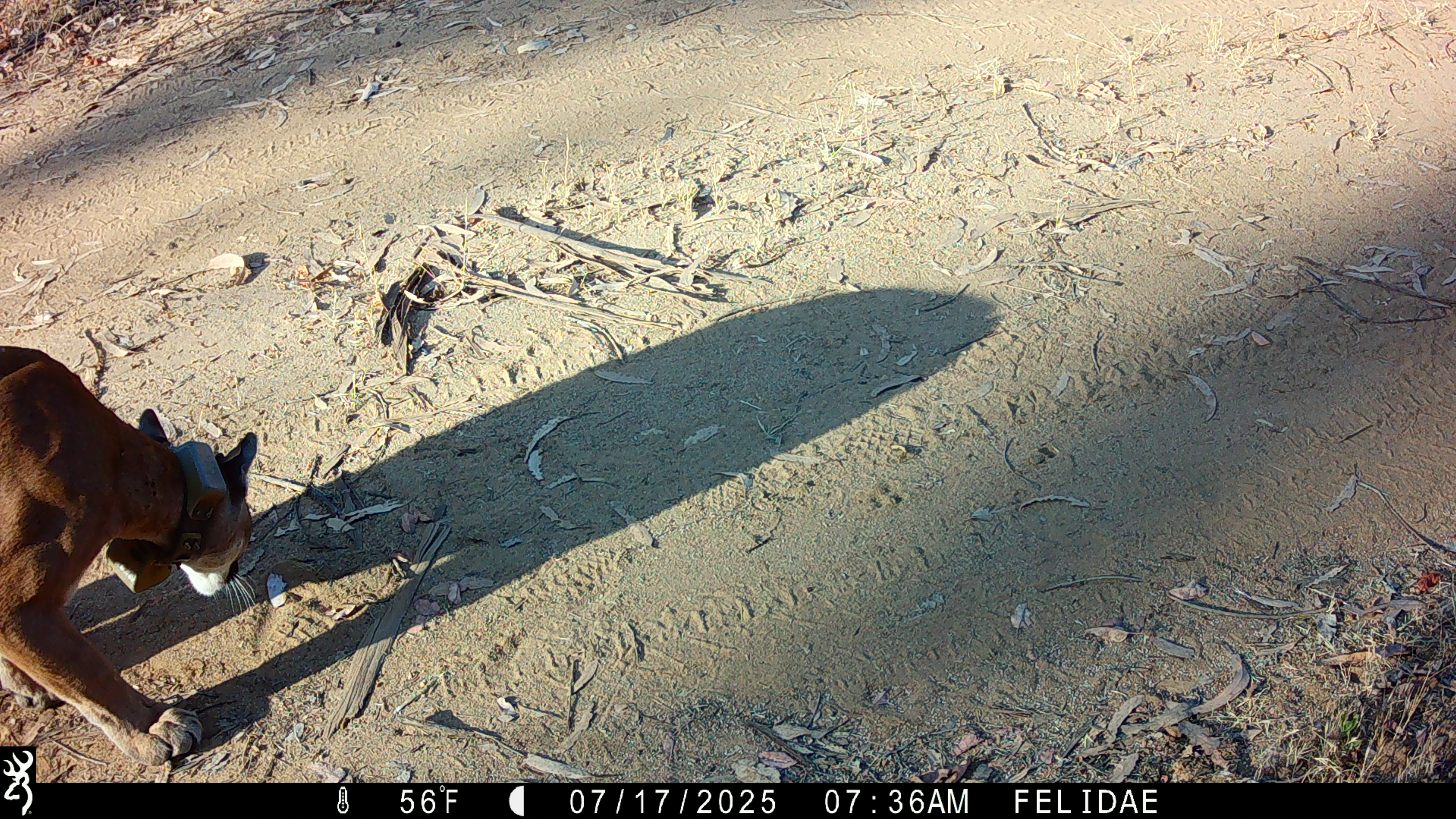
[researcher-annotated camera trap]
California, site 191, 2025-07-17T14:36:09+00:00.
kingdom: Animalia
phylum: Chordata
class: Mammalia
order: Carnivora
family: Felidae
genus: Puma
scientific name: Puma concolor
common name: puma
Puma (Puma concolor).